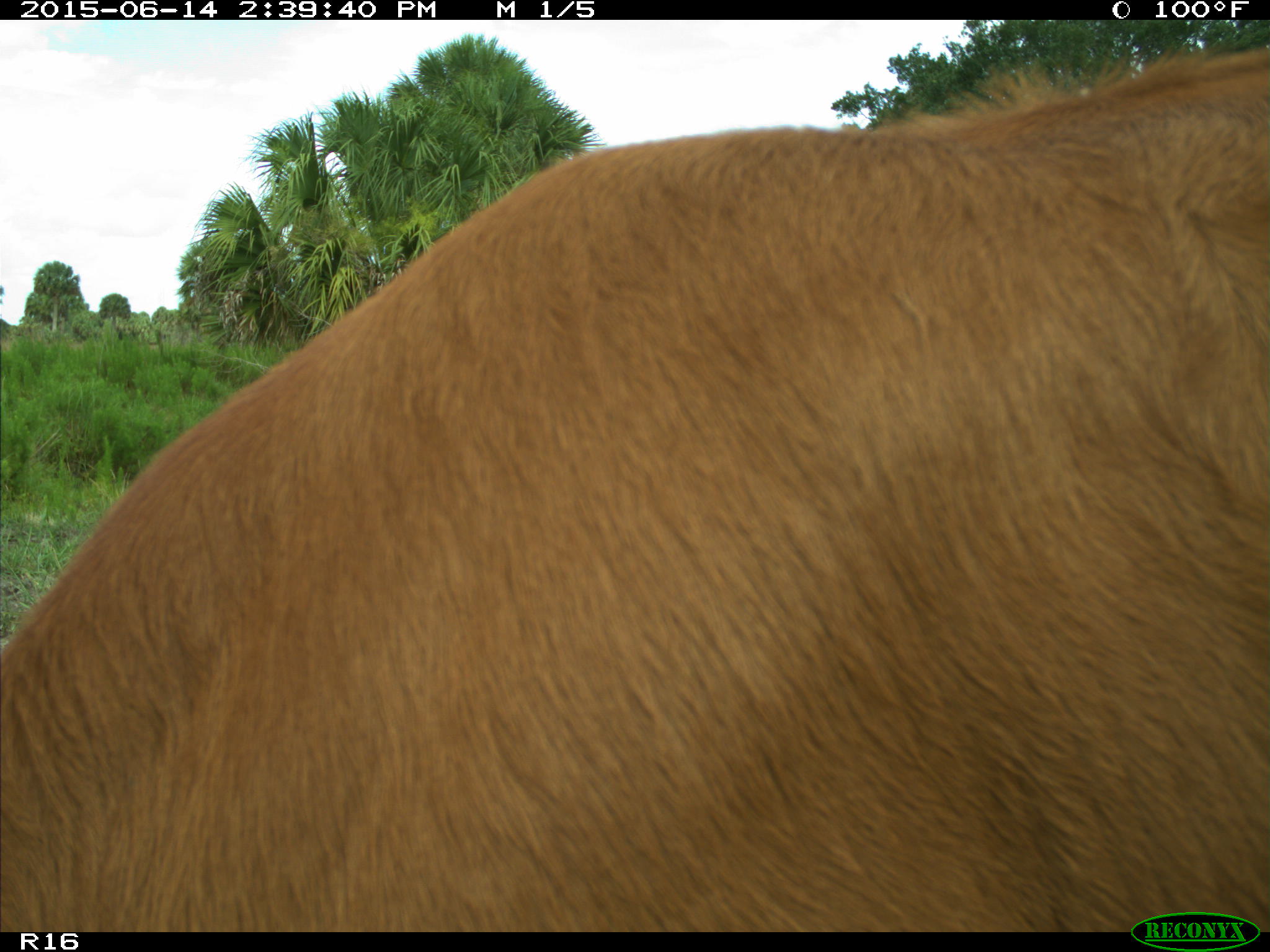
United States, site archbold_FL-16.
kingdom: Animalia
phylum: Chordata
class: Mammalia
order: Artiodactyla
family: Bovidae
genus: Bos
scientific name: Bos taurus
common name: domestic cow